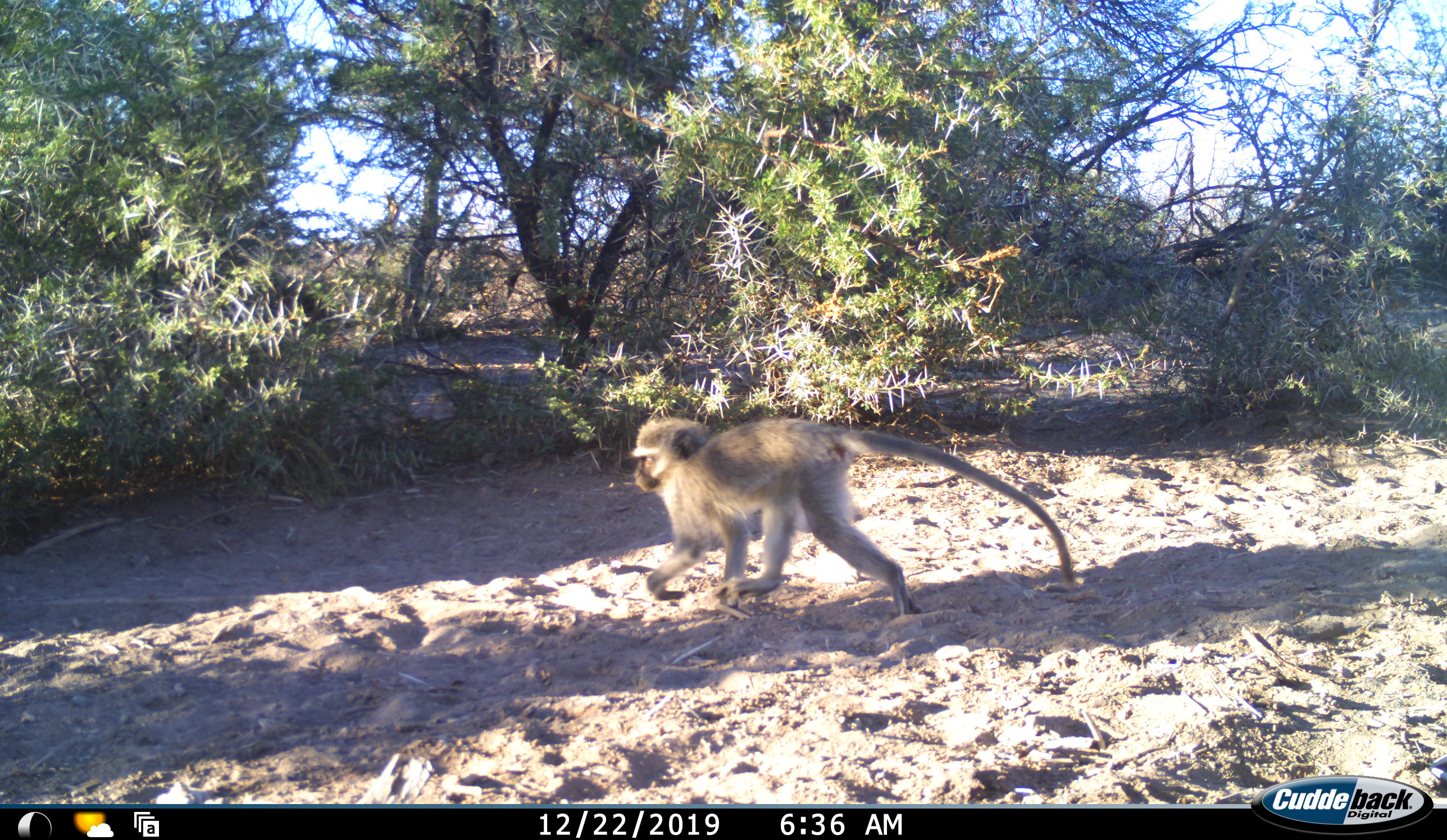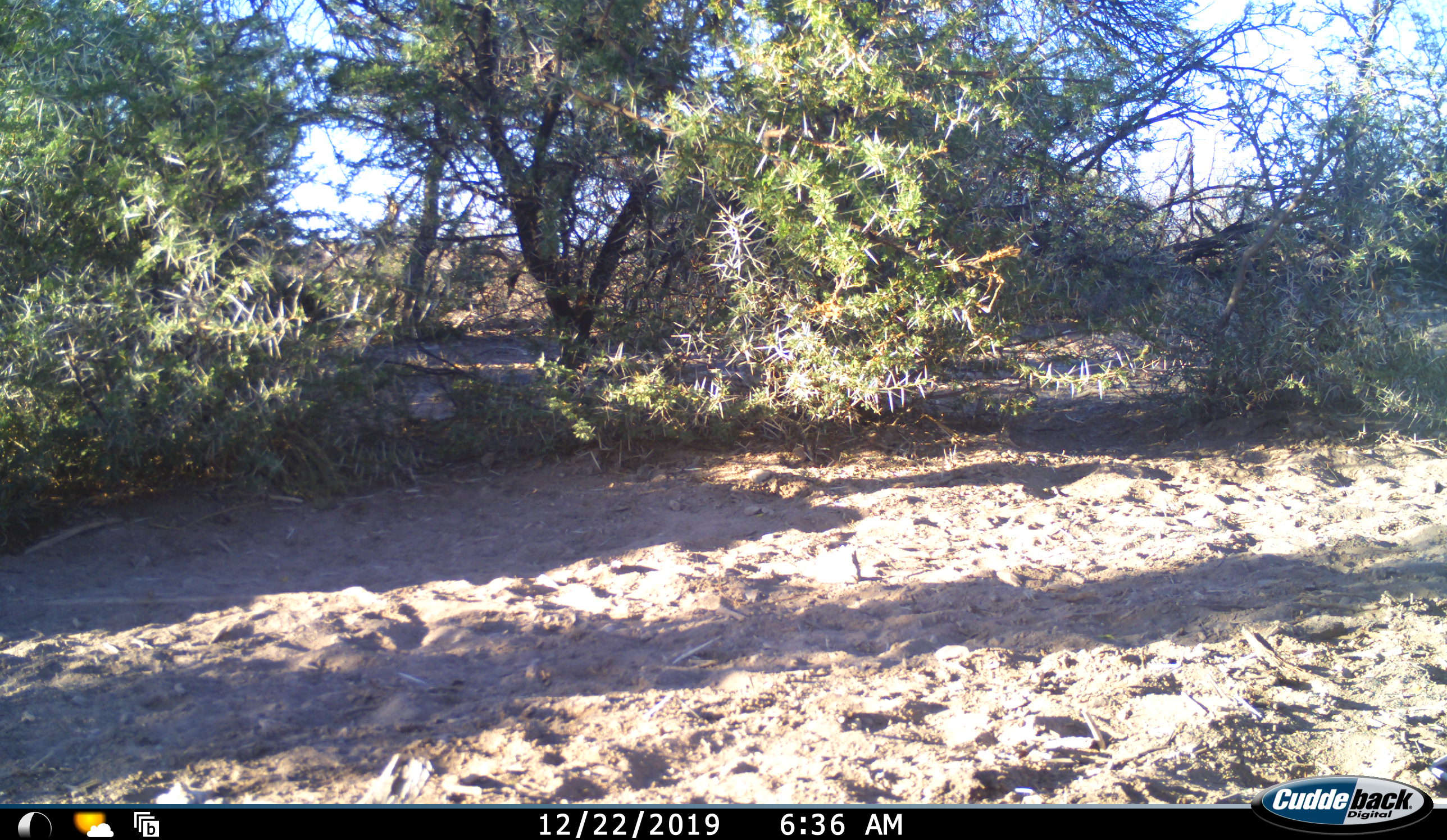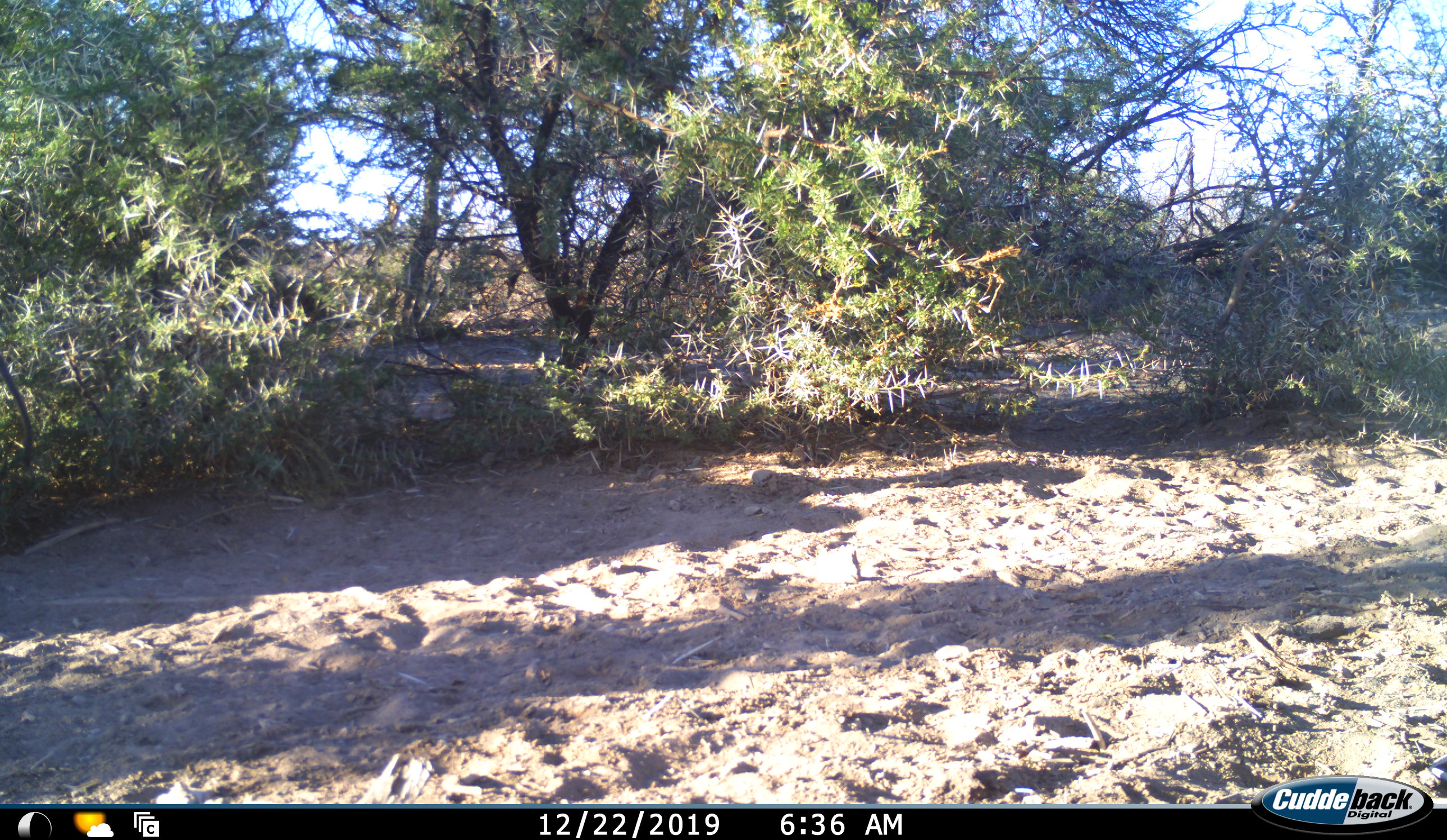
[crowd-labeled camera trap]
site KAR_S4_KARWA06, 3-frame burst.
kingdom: Animalia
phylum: Chordata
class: Mammalia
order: Primates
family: Cercopithecidae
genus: Chlorocebus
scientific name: Chlorocebus pygerythrus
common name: vervet monkey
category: monkeyvervet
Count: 1.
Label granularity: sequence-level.